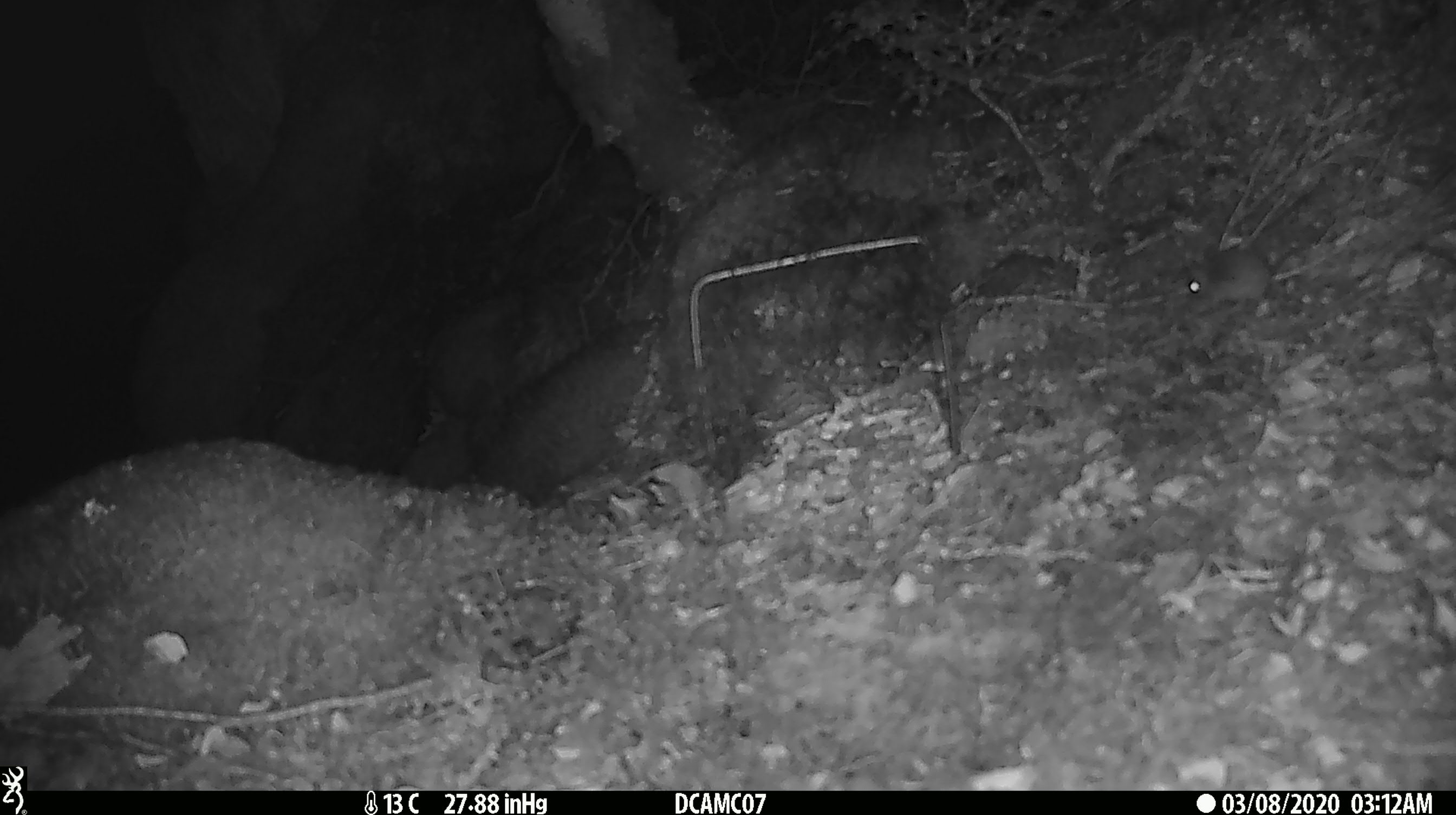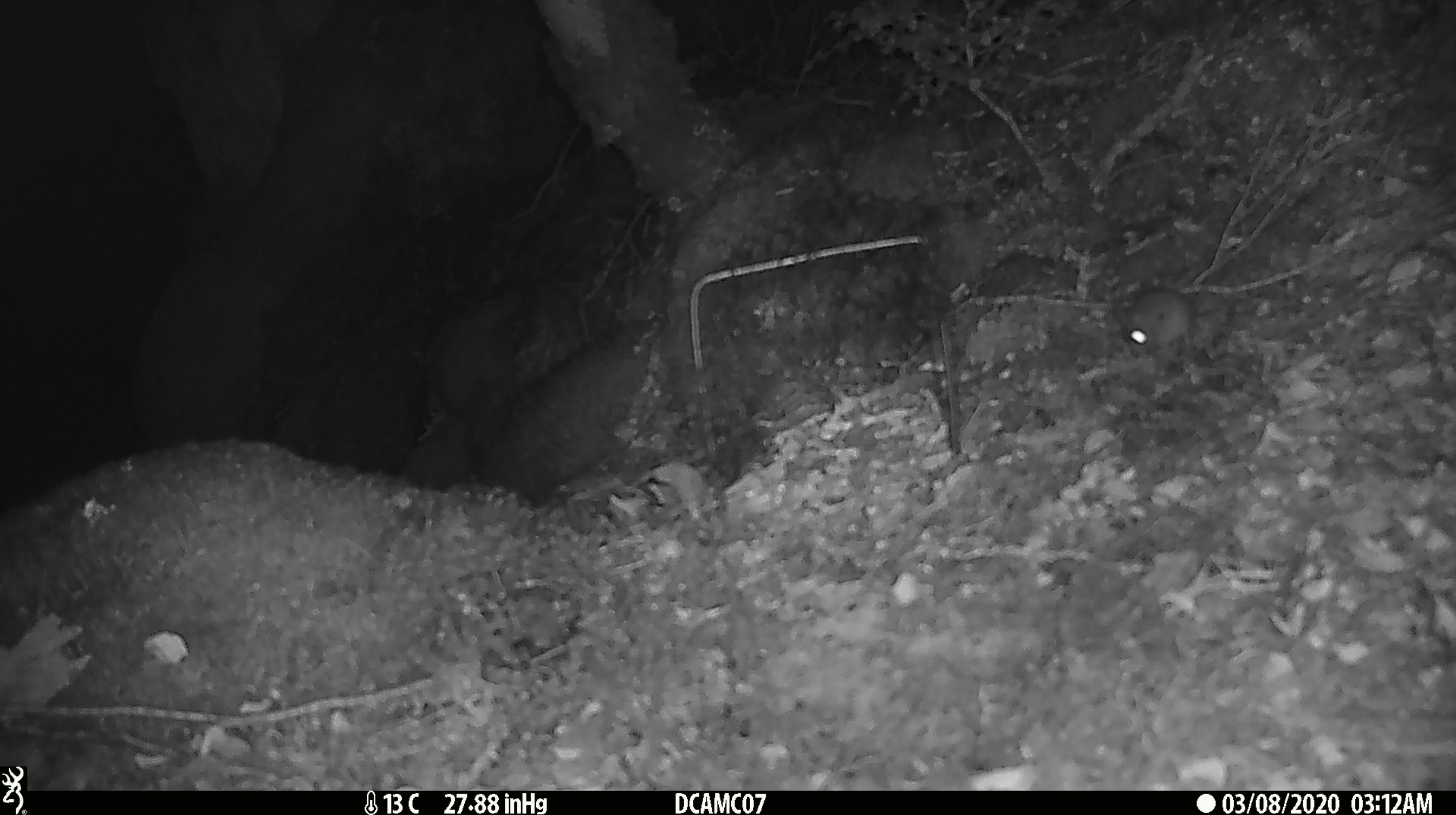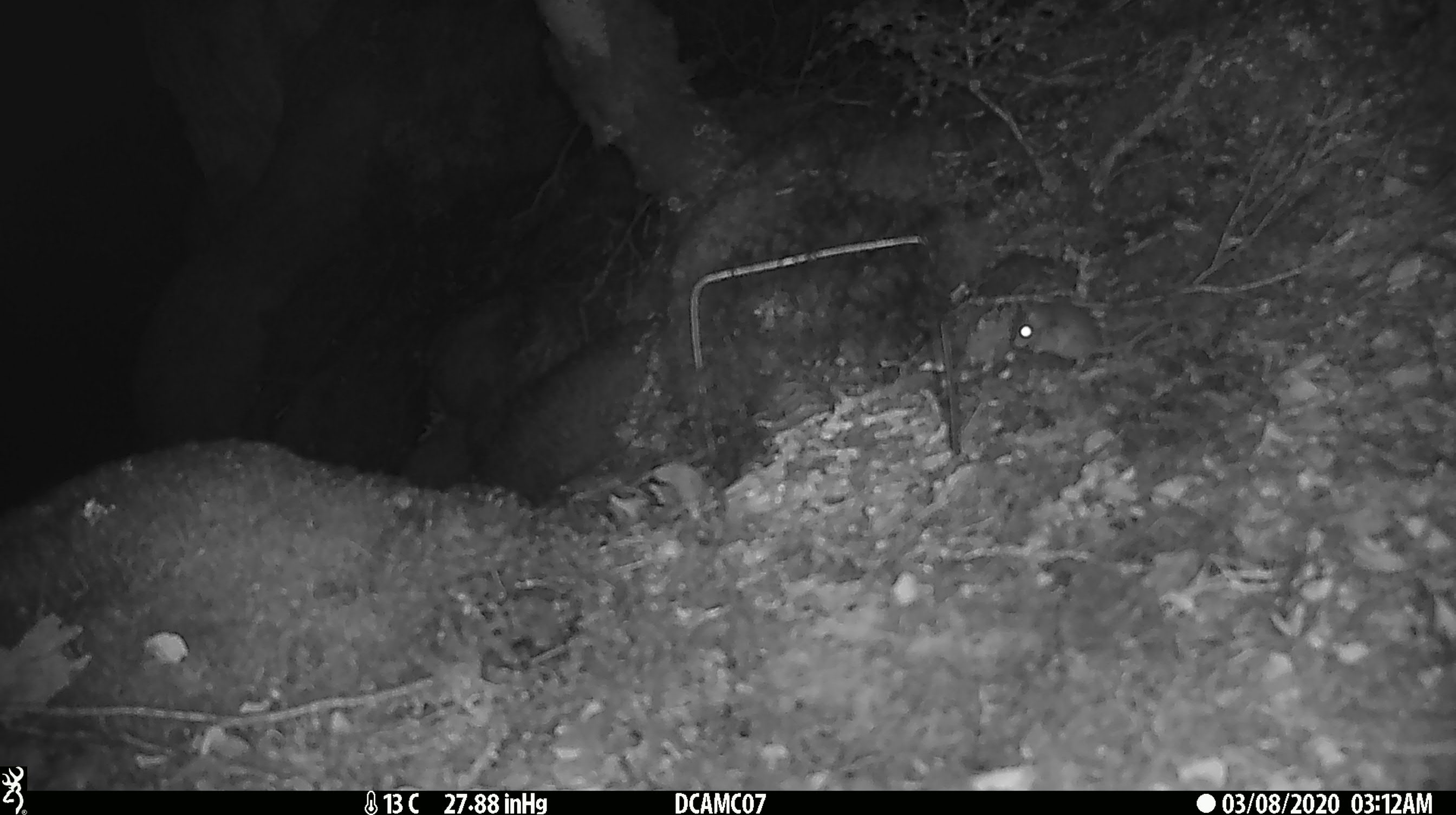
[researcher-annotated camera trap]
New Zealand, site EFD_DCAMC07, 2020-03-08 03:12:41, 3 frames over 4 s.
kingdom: Animalia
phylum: Chordata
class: Mammalia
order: Rodentia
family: Muridae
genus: Mus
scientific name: Mus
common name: mouse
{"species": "mouse (Mus)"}